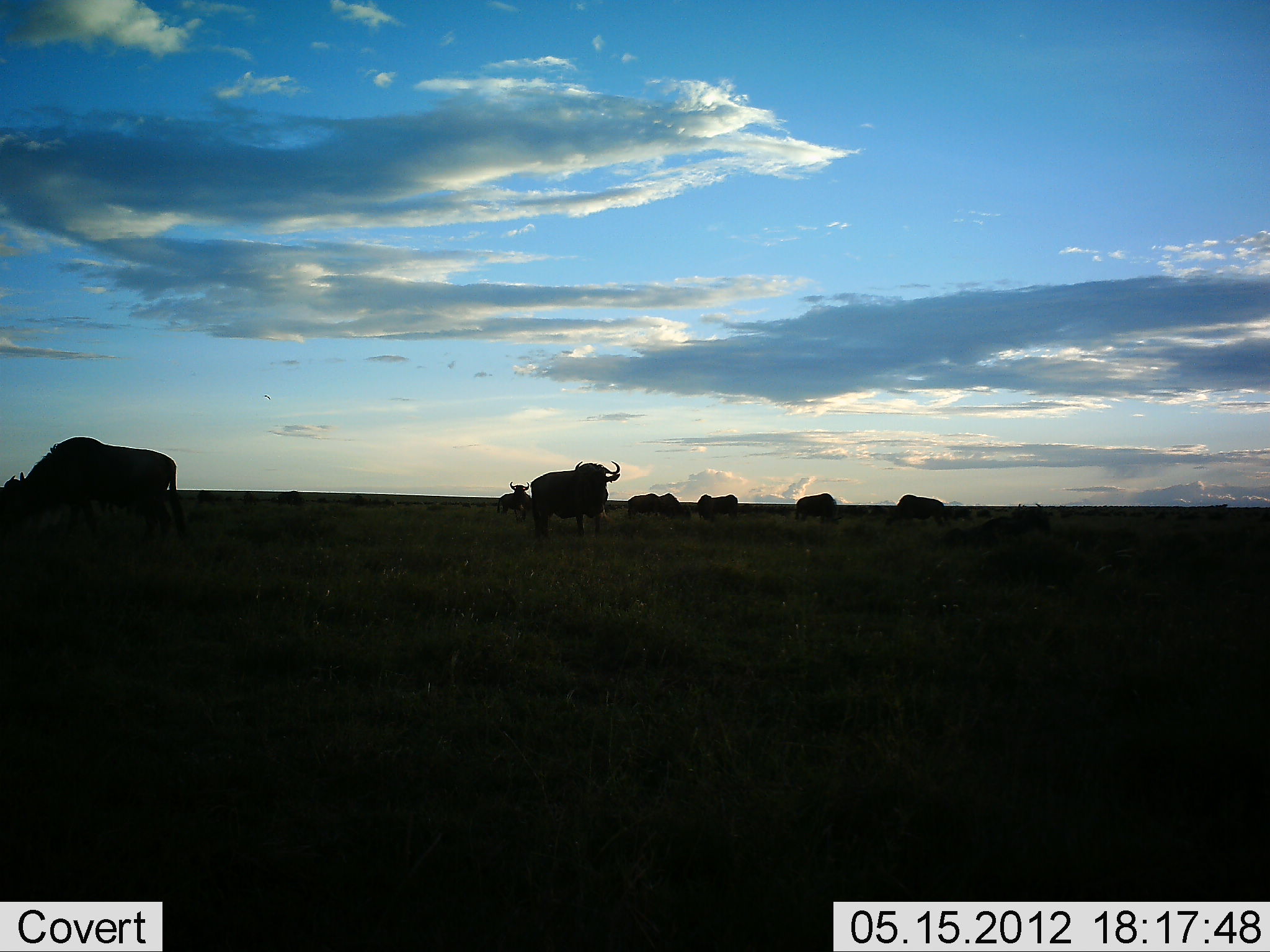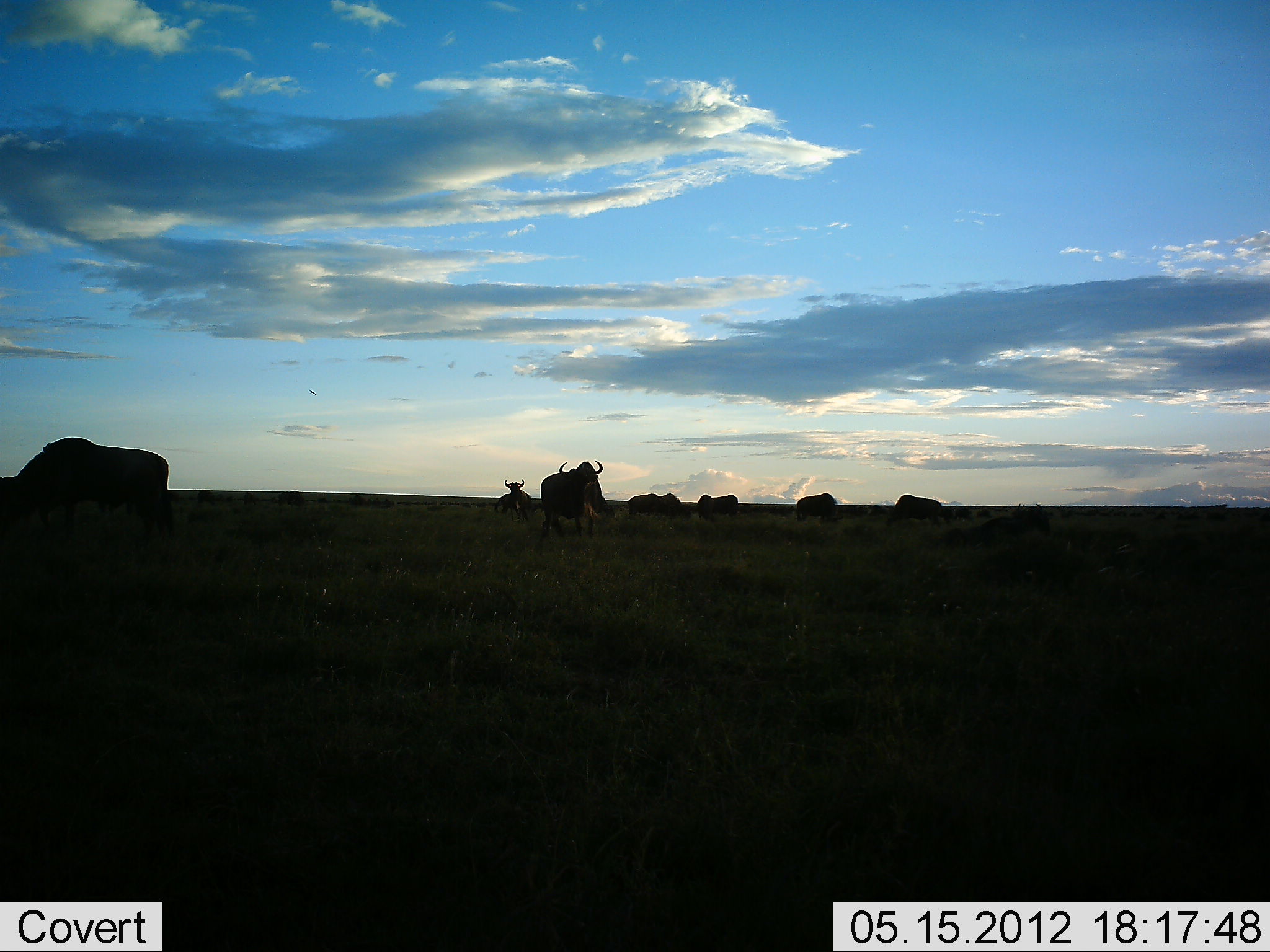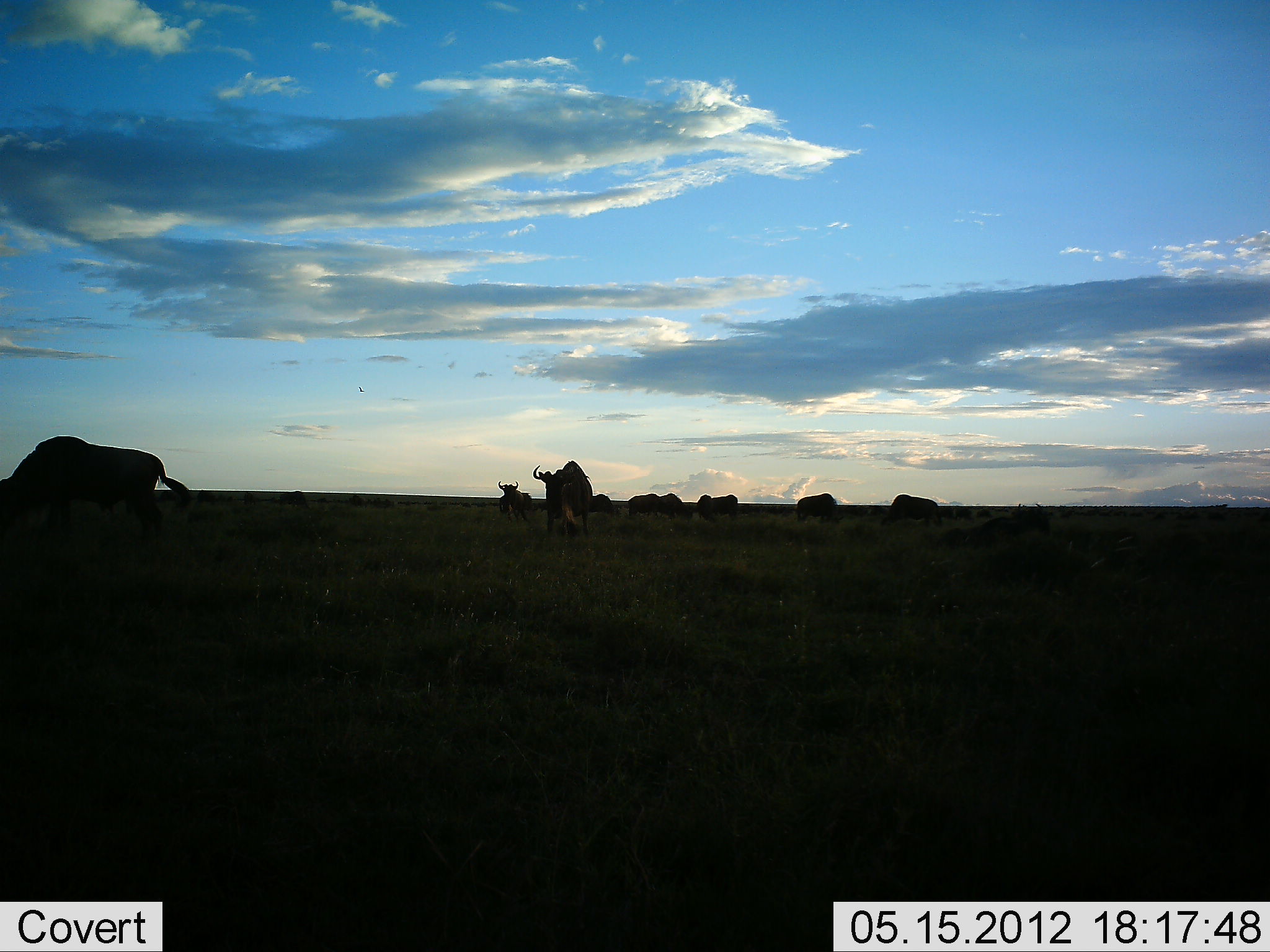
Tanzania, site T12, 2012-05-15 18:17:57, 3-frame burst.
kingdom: Animalia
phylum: Chordata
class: Mammalia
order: Artiodactyla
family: Bovidae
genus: Connochaetes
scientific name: Connochaetes taurinus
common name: blue wildebeest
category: wildebeest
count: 10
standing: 90%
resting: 10%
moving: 50%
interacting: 0%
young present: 0%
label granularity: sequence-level